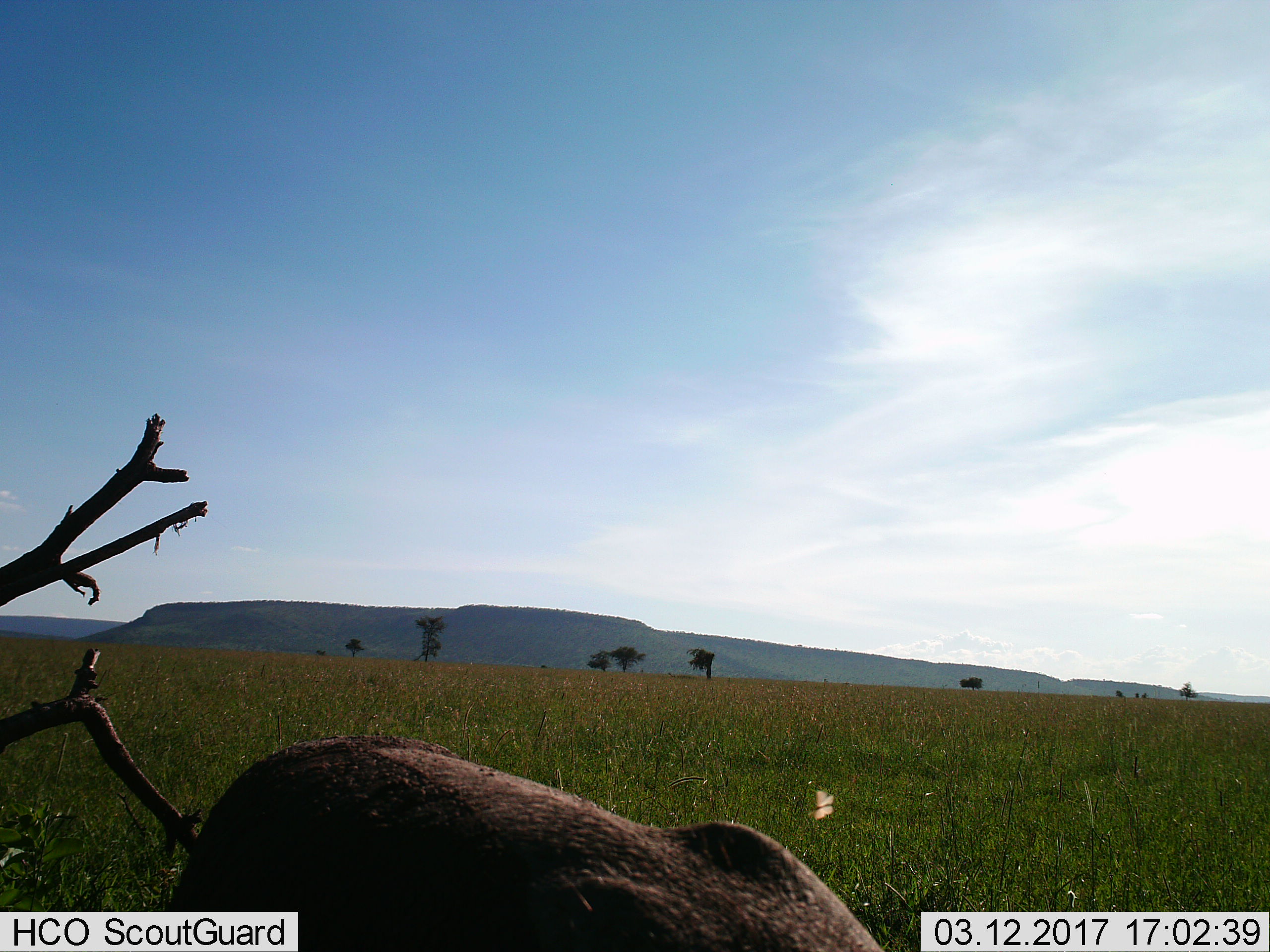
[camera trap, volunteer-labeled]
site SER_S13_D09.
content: unidentified animal